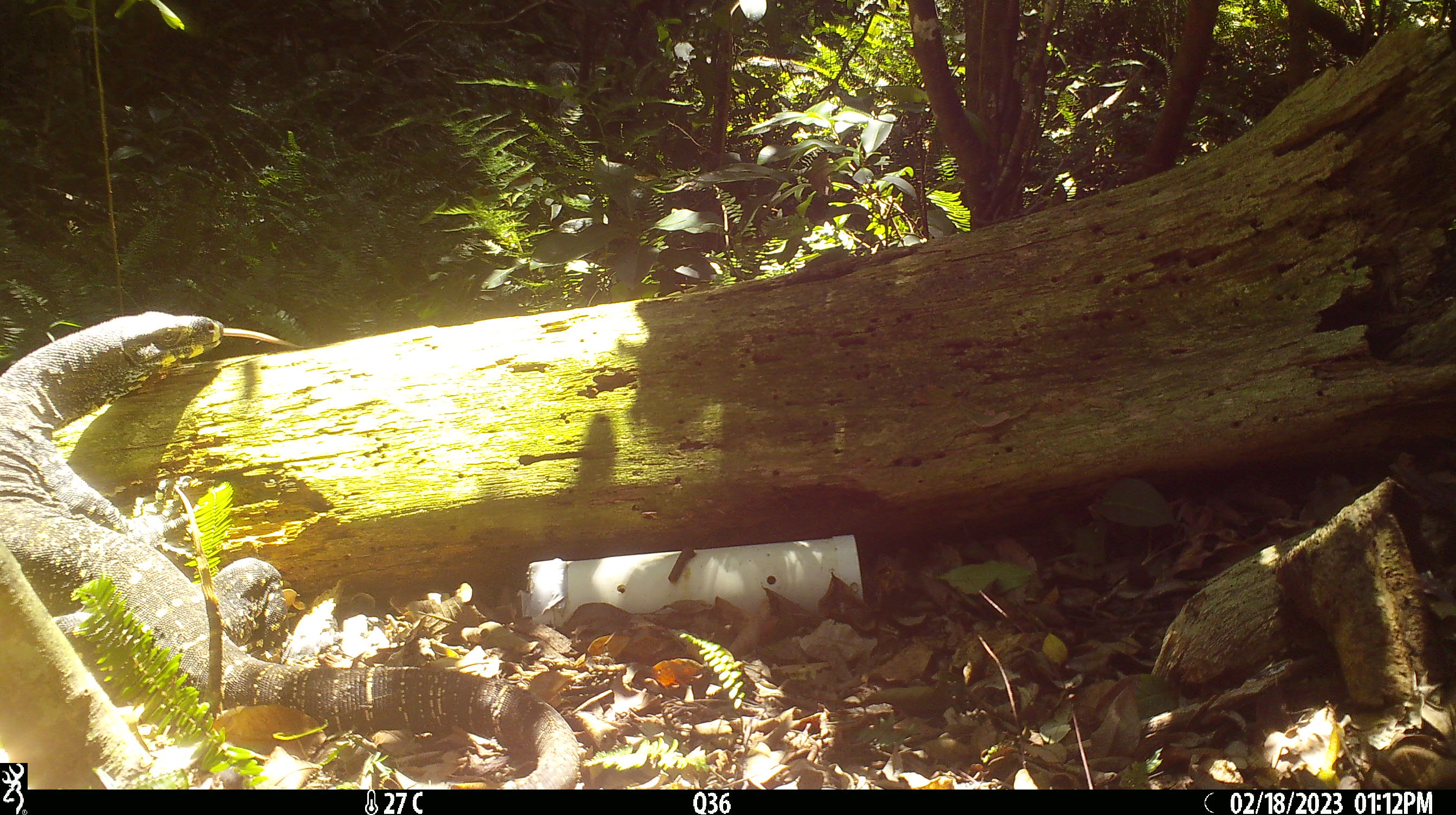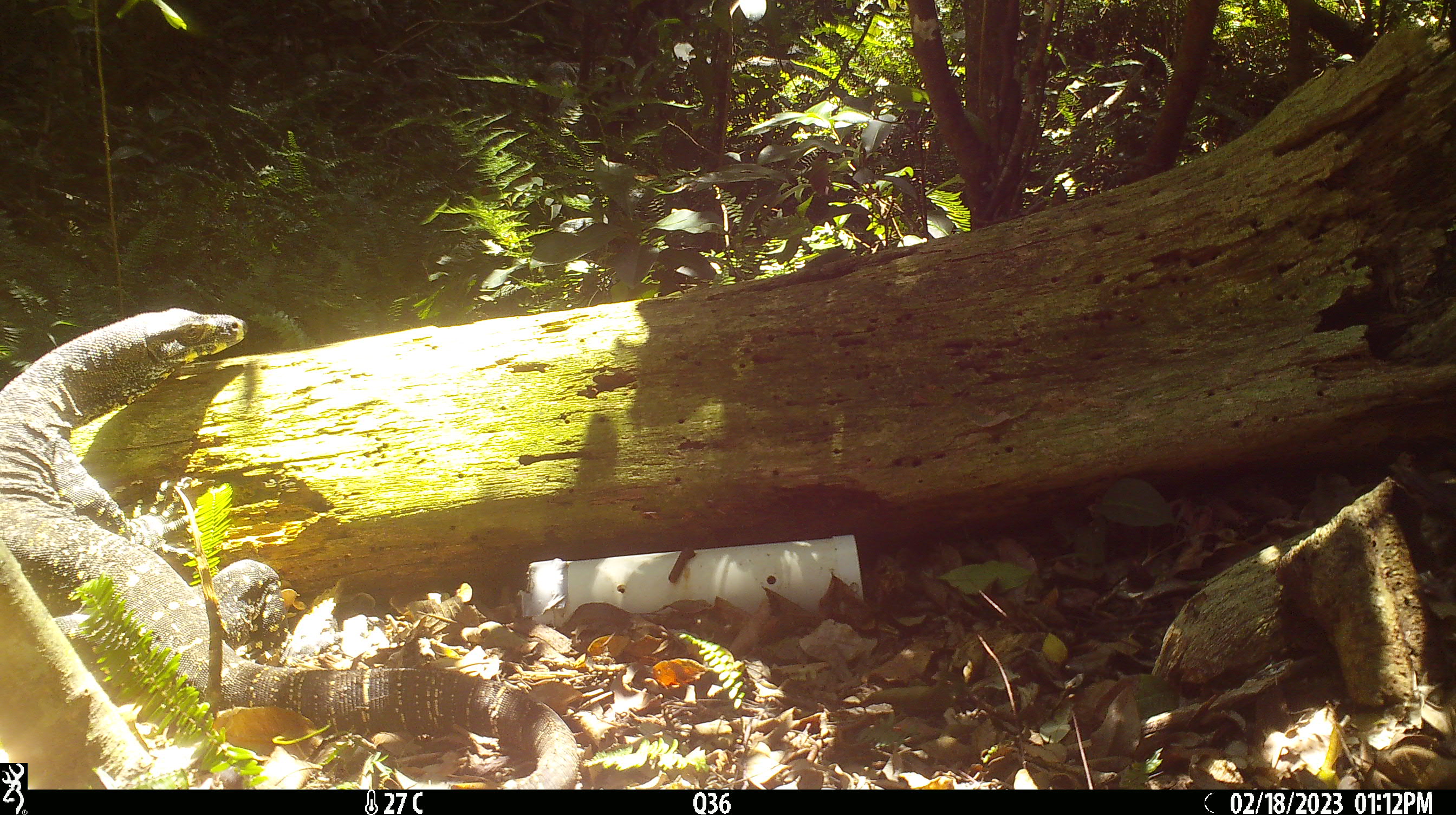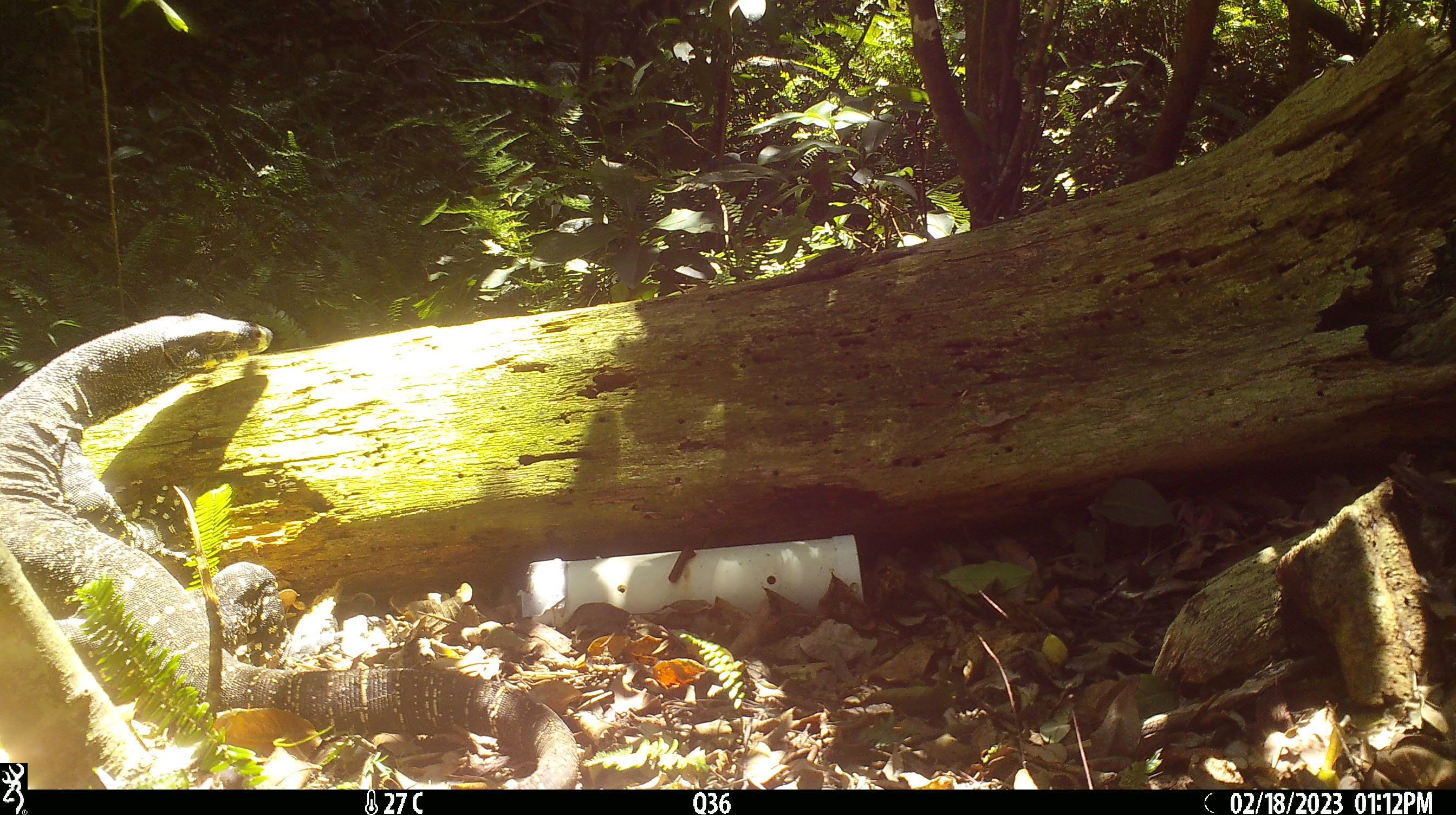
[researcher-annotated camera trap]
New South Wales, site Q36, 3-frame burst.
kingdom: Animalia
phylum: Chordata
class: Reptilia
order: Squamata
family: Varanidae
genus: Varanus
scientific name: Varanus varius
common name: lace monitor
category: goanna